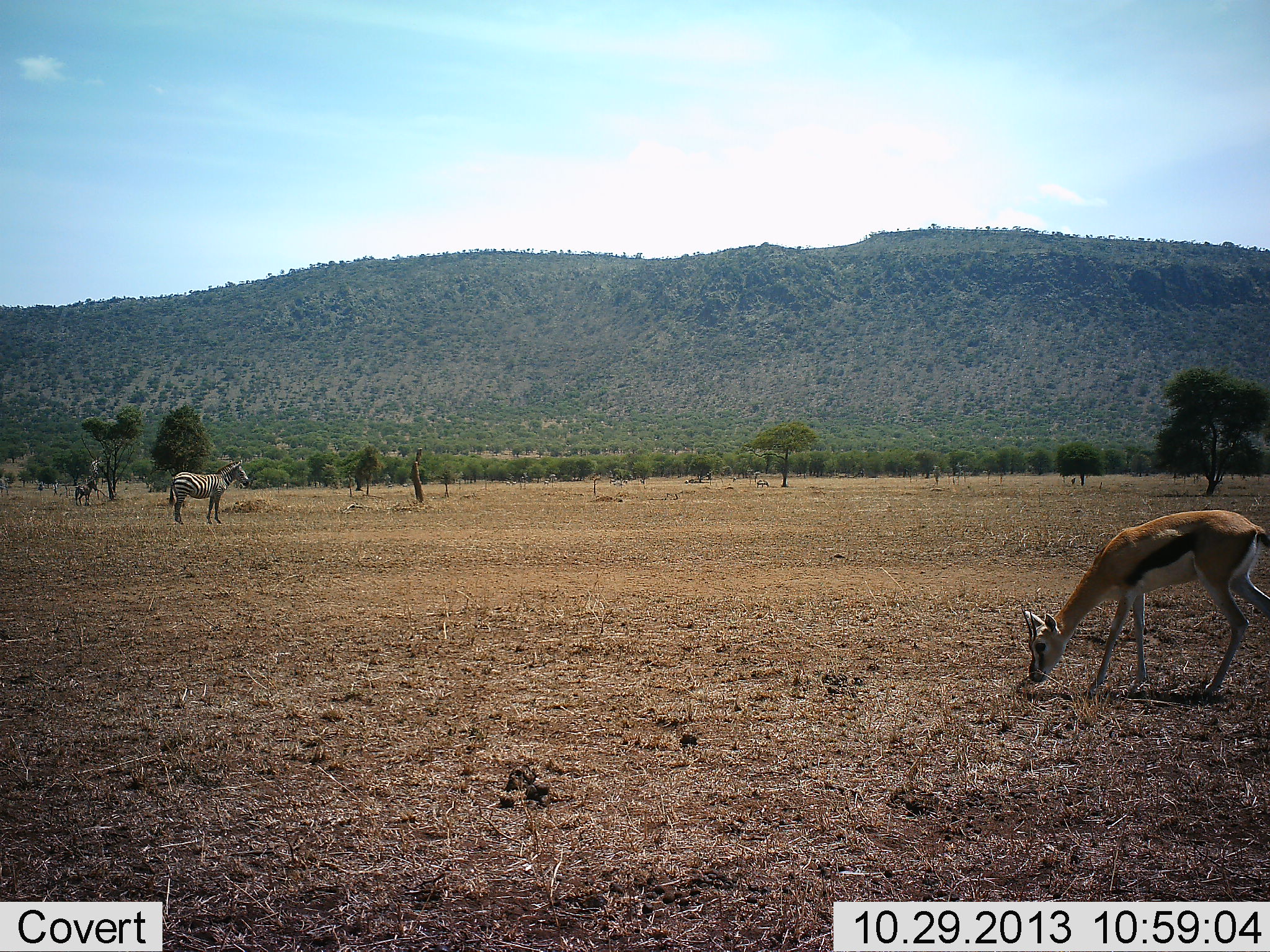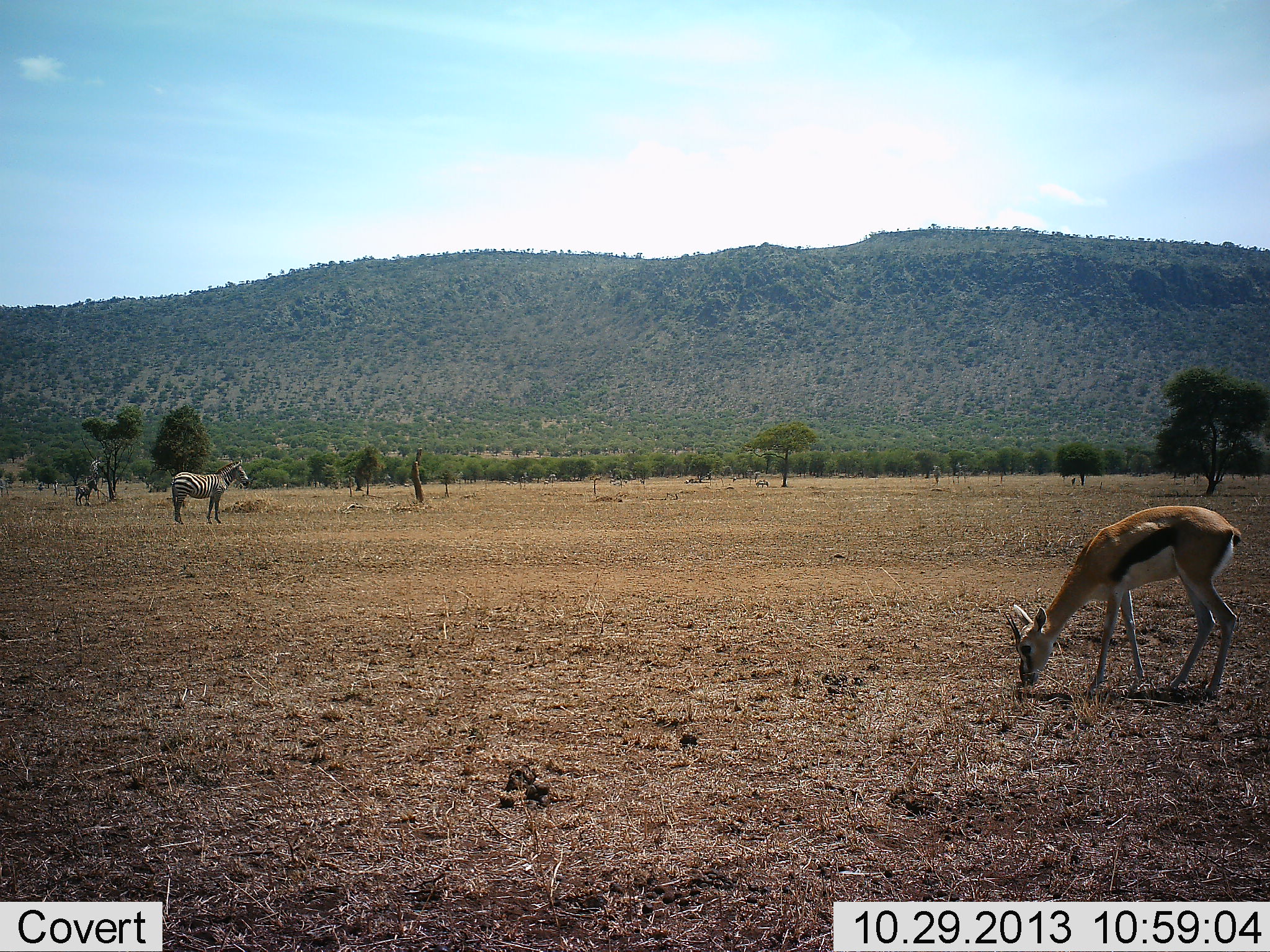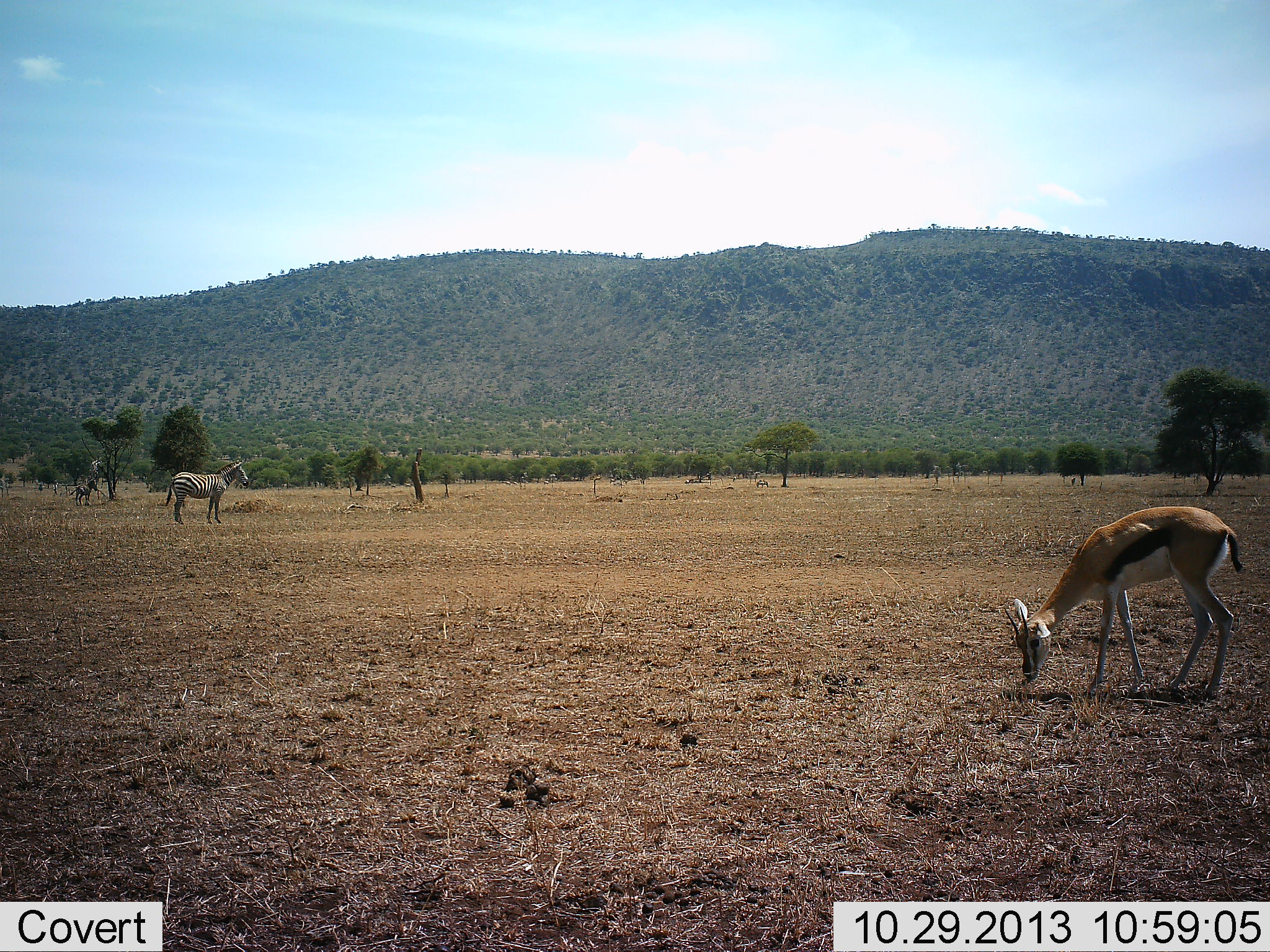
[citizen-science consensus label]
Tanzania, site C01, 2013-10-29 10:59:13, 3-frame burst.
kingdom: Animalia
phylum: Chordata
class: Mammalia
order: Artiodactyla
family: Bovidae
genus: Eudorcas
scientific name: Eudorcas thomsonii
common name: thomson's gazelle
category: gazellethomsons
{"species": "gazellethomsons (thomson's gazelle) (Eudorcas thomsonii)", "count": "1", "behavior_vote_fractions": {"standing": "30%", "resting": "0%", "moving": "0%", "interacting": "0%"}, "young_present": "0%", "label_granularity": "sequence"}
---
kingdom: Animalia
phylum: Chordata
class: Mammalia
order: Perissodactyla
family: Equidae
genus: Equus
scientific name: Equus quagga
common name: plains zebra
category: zebra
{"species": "zebra (plains zebra) (Equus quagga)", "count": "2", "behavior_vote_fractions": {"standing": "100%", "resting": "0%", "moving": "0%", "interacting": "0%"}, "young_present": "0%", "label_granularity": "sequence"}